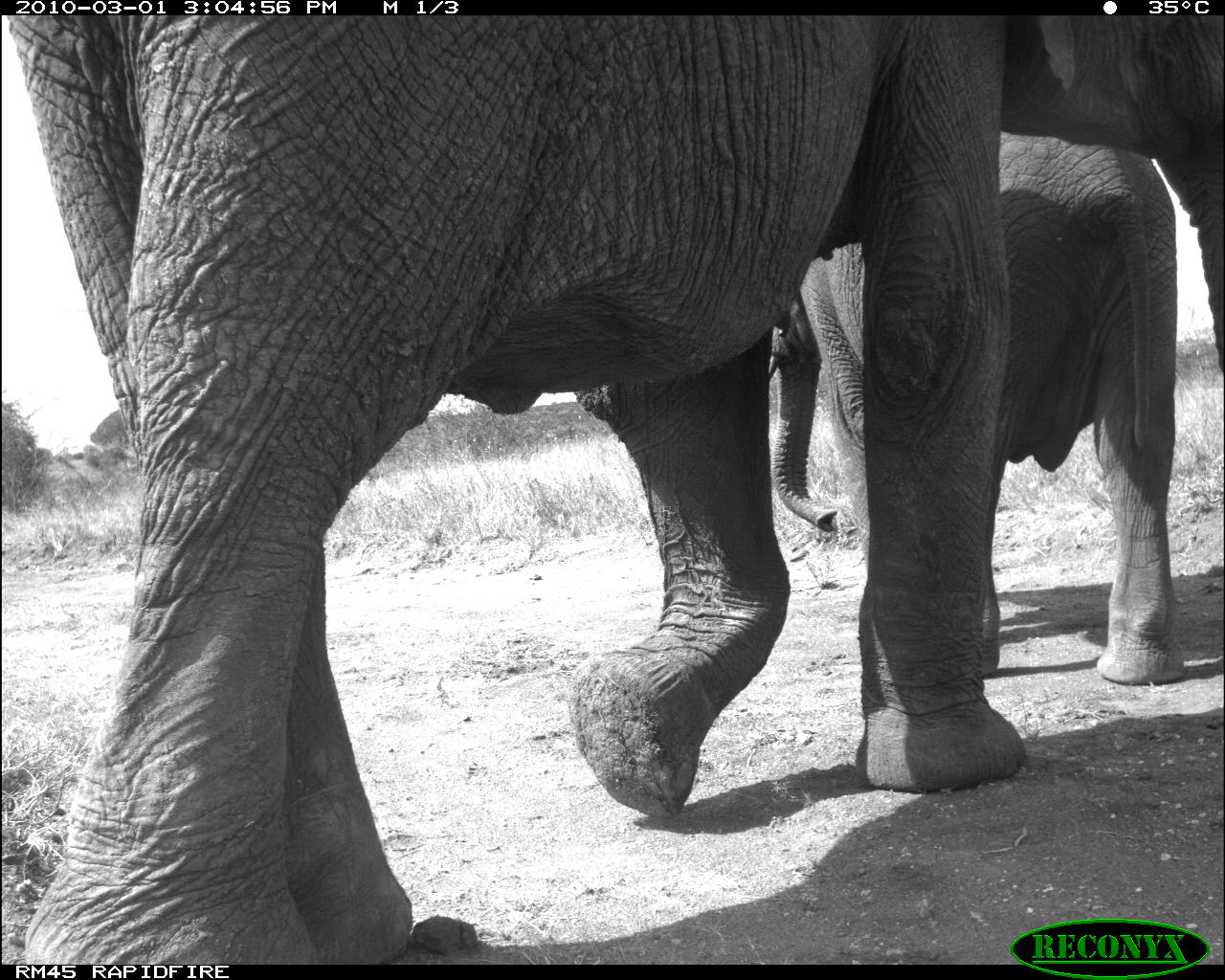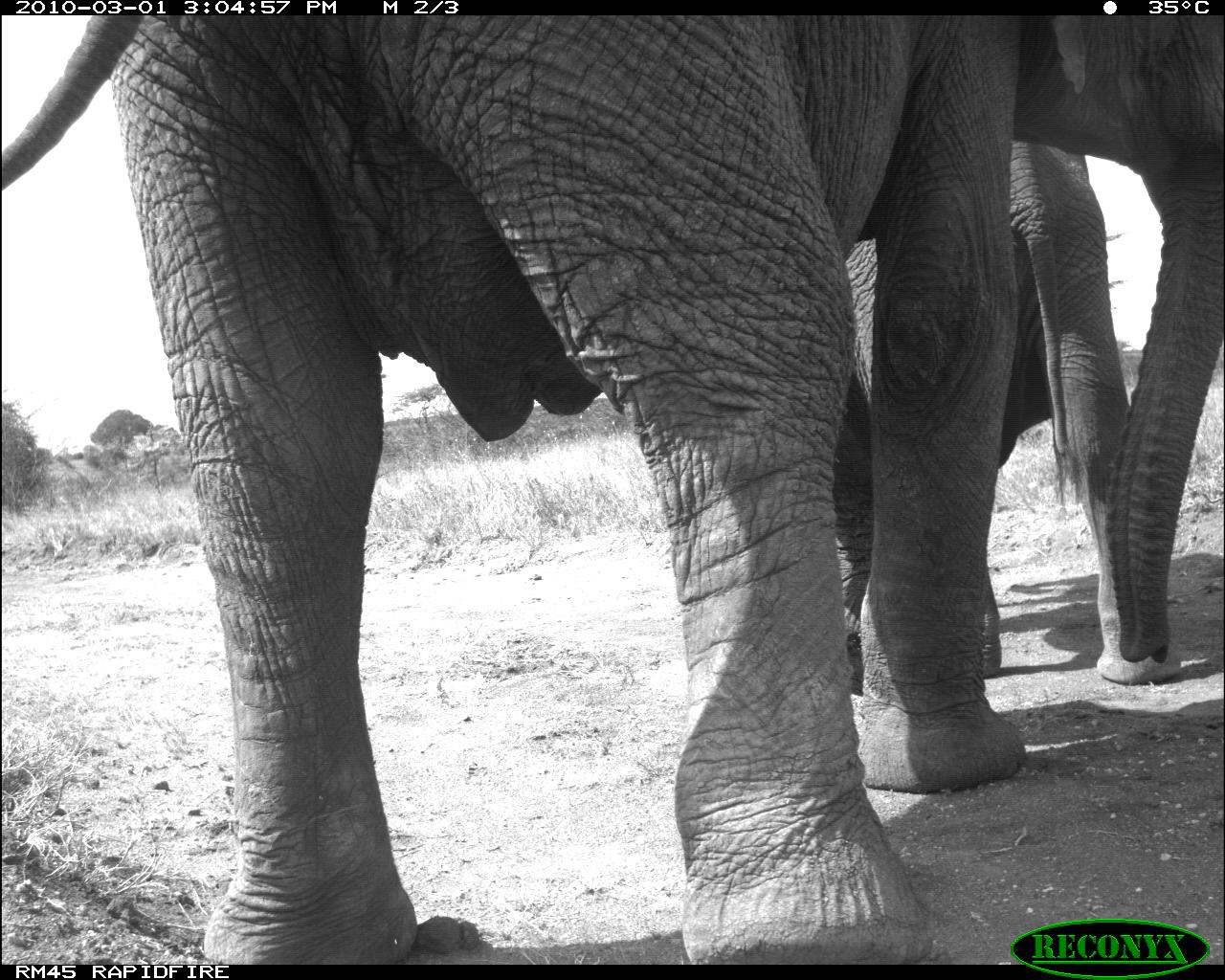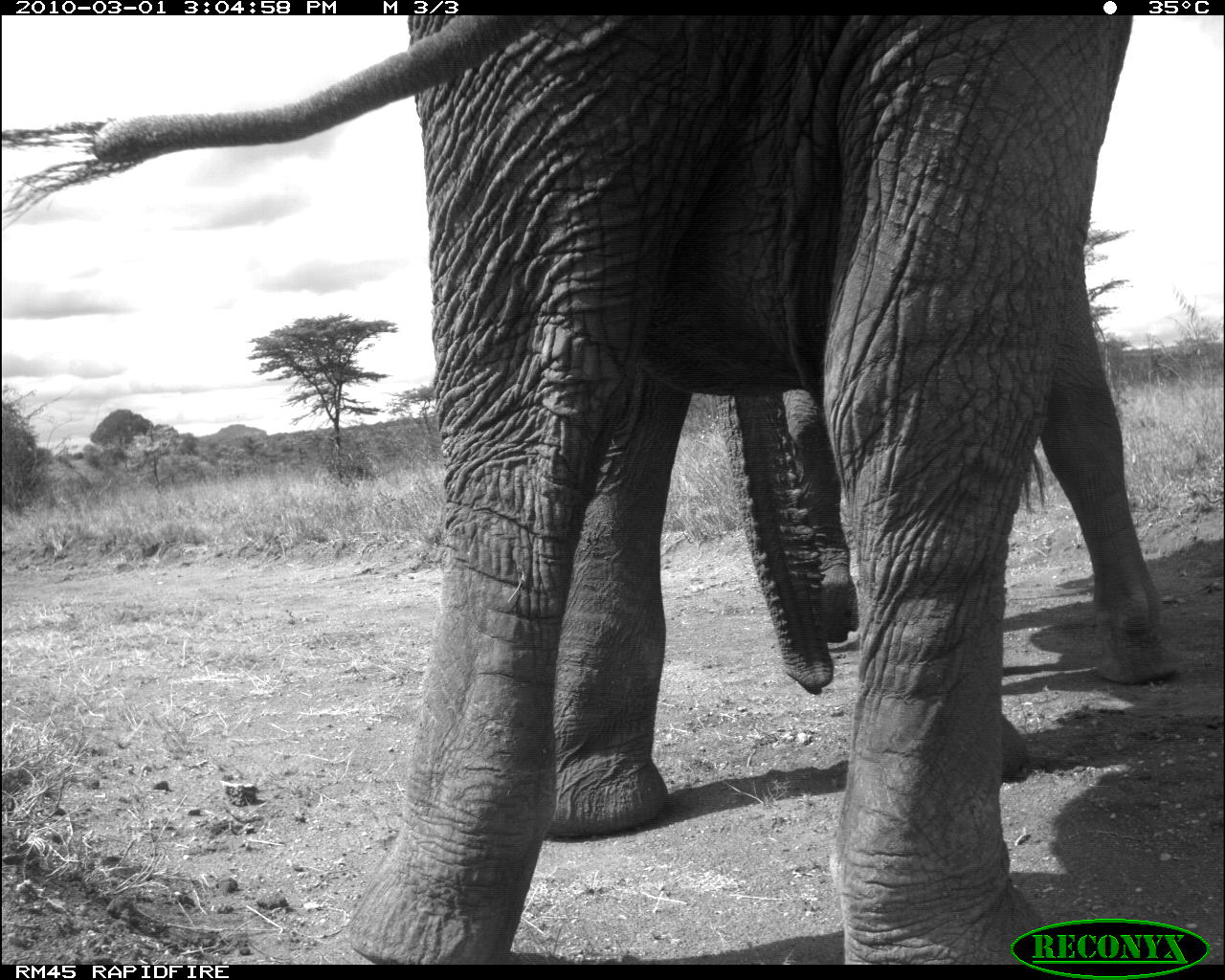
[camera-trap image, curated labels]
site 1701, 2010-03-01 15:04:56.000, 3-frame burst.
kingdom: Animalia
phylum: Chordata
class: Mammalia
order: Proboscidea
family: Elephantidae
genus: Loxodonta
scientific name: Loxodonta africana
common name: african bush elephant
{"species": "Loxodonta africana (african bush elephant)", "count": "2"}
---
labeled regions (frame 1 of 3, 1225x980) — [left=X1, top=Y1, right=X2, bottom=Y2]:
loxodonta africana: [left=14, top=14, right=1225, bottom=971]; [left=758, top=129, right=1189, bottom=687]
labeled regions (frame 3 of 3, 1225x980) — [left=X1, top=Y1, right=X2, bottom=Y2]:
loxodonta africana: [left=4, top=14, right=1172, bottom=966]; [left=787, top=390, right=860, bottom=655]